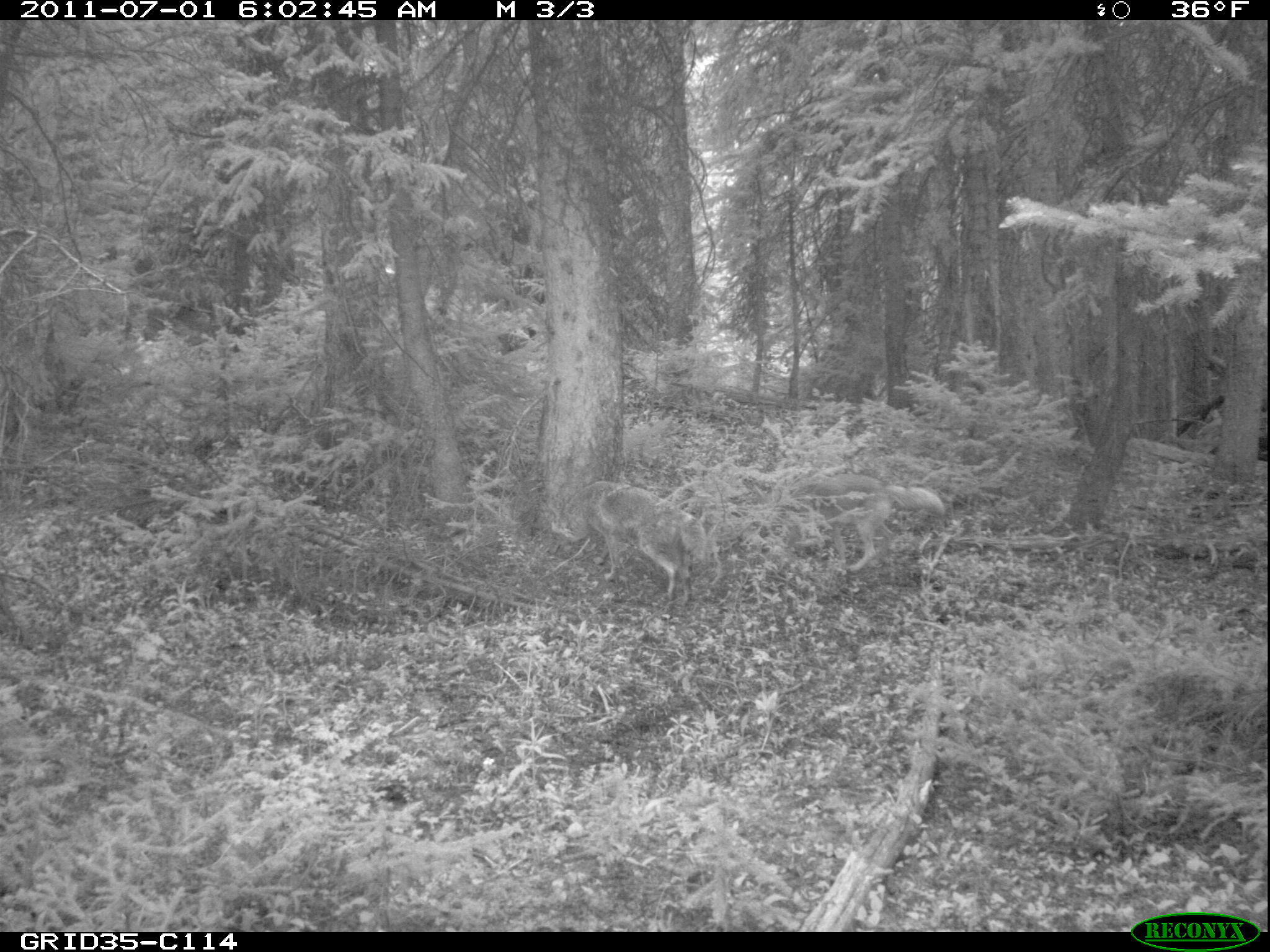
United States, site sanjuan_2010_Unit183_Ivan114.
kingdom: Animalia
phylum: Chordata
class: Mammalia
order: Carnivora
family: Canidae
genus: Canis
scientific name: Canis latrans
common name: coyote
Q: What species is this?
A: Canis latrans (coyote).